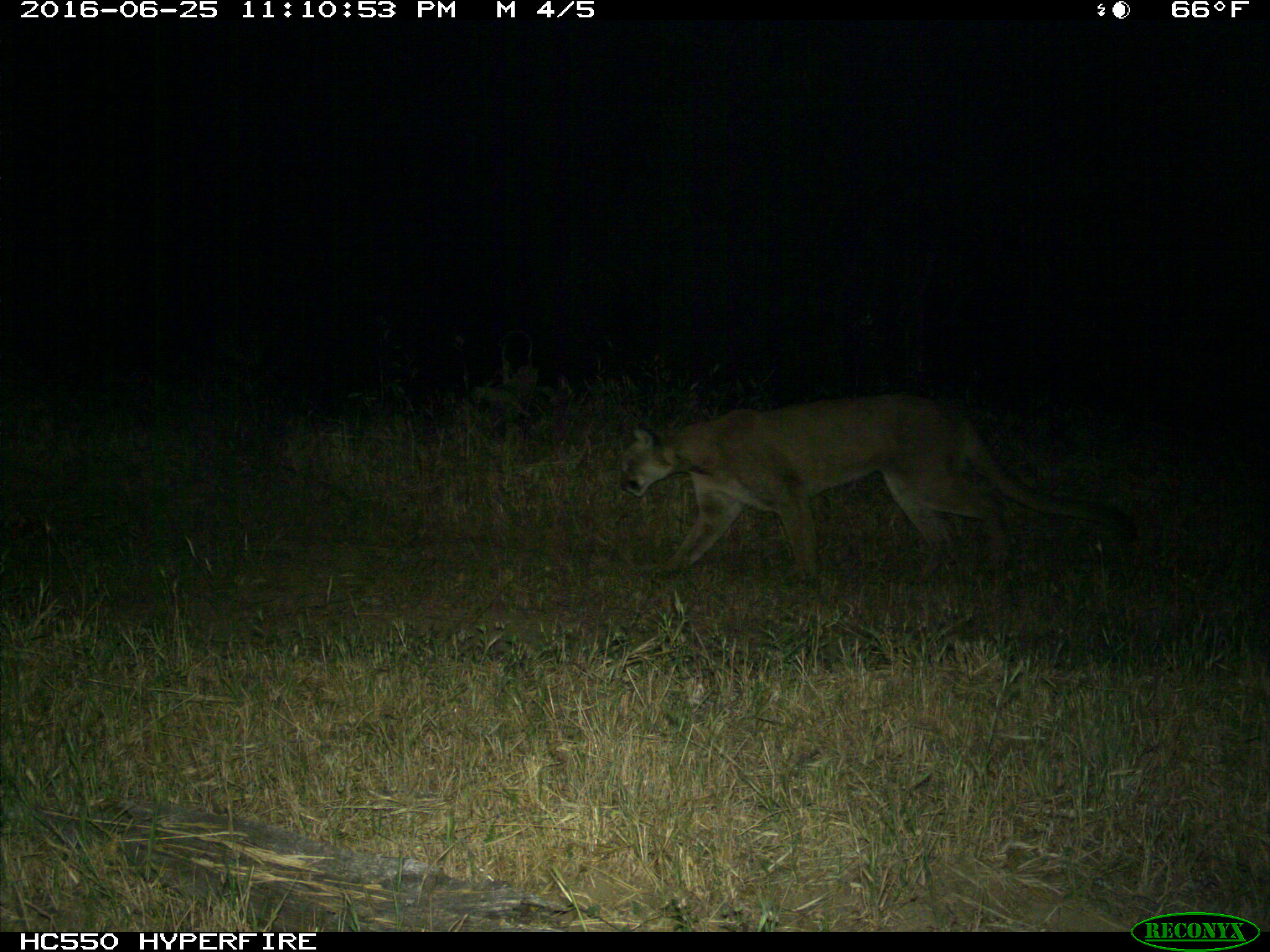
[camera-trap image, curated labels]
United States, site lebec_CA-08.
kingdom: Animalia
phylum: Chordata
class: Mammalia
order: Carnivora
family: Felidae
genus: Puma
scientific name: Puma concolor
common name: mountain lion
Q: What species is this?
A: Puma concolor (mountain lion).